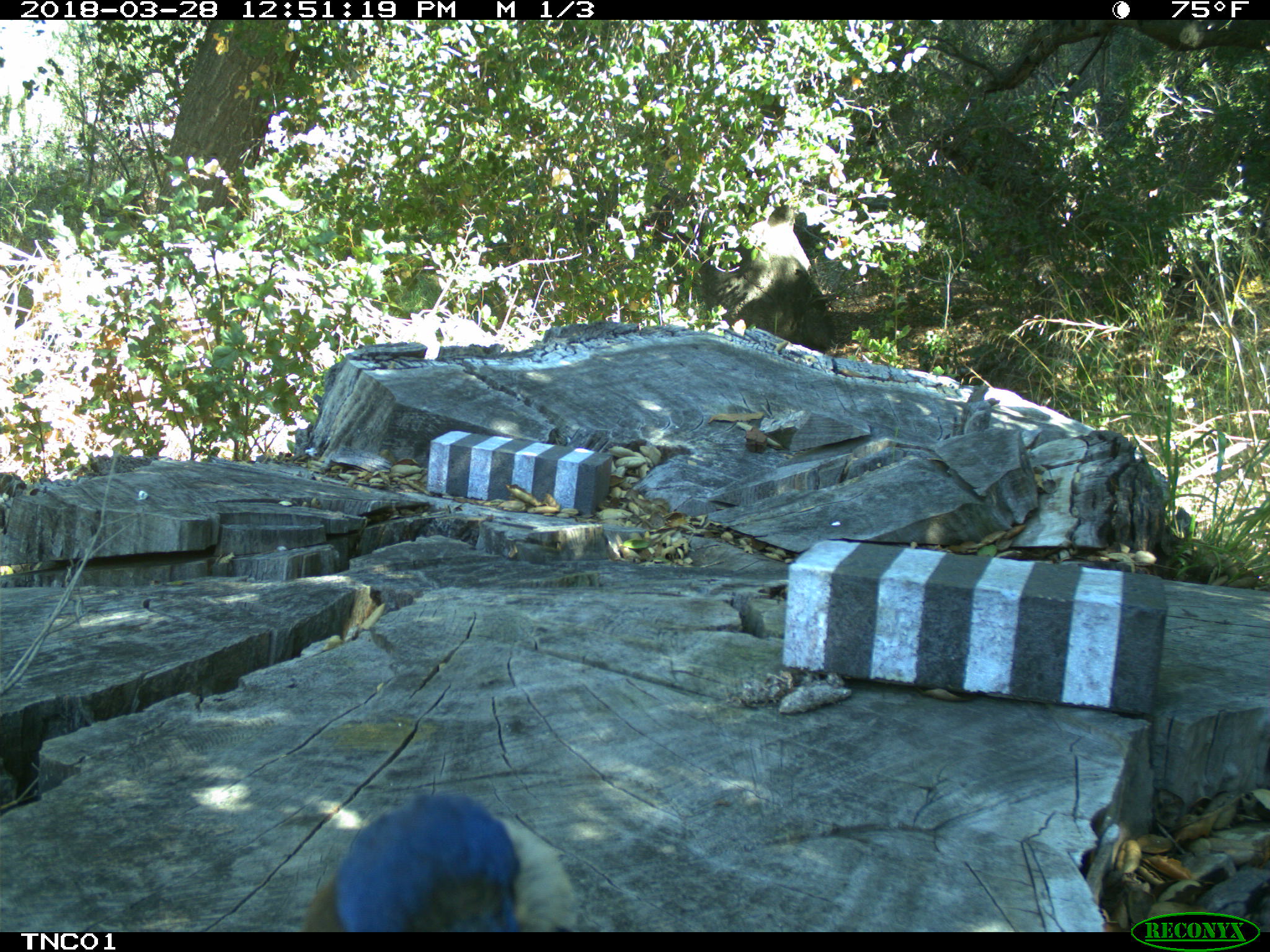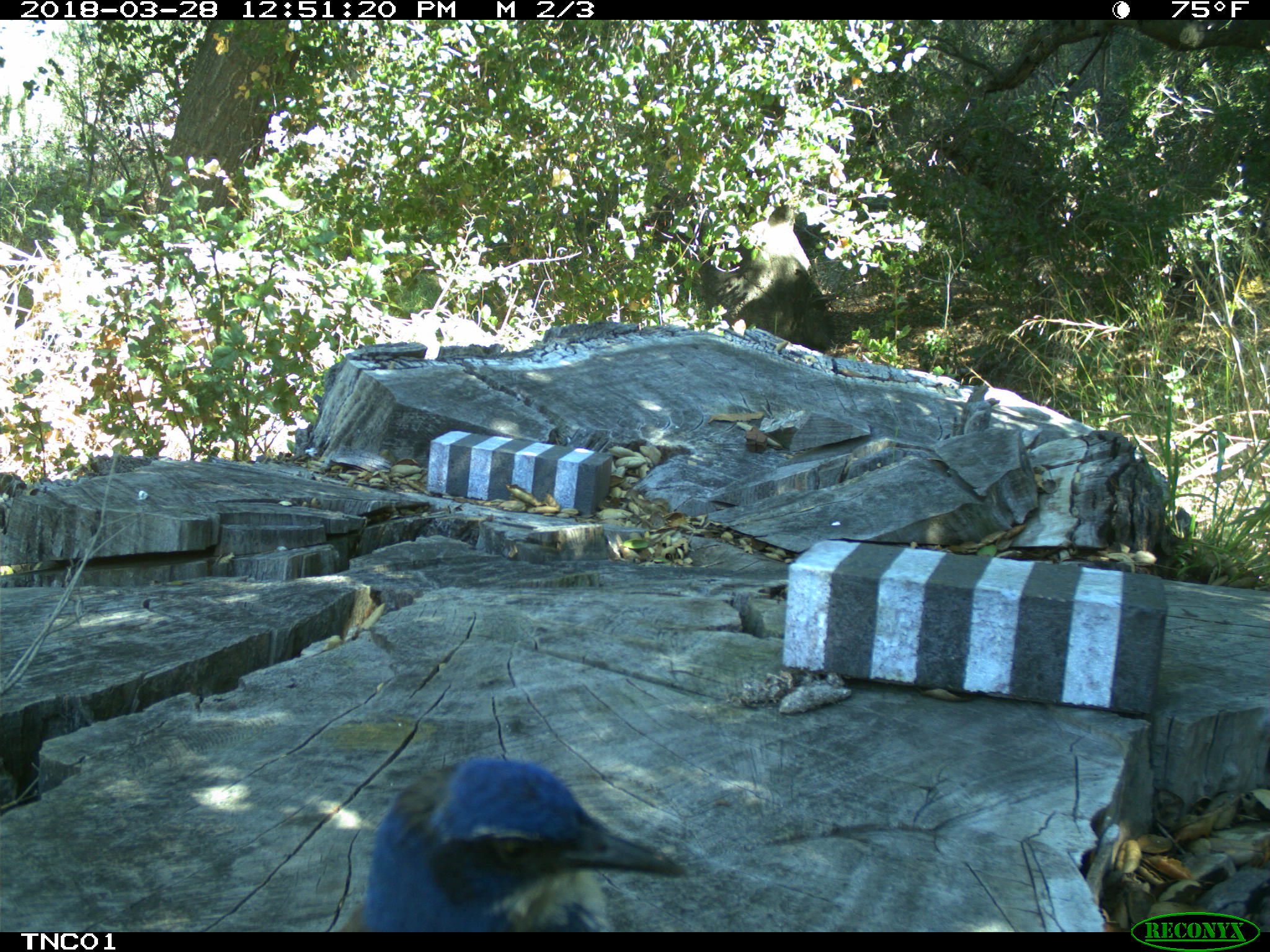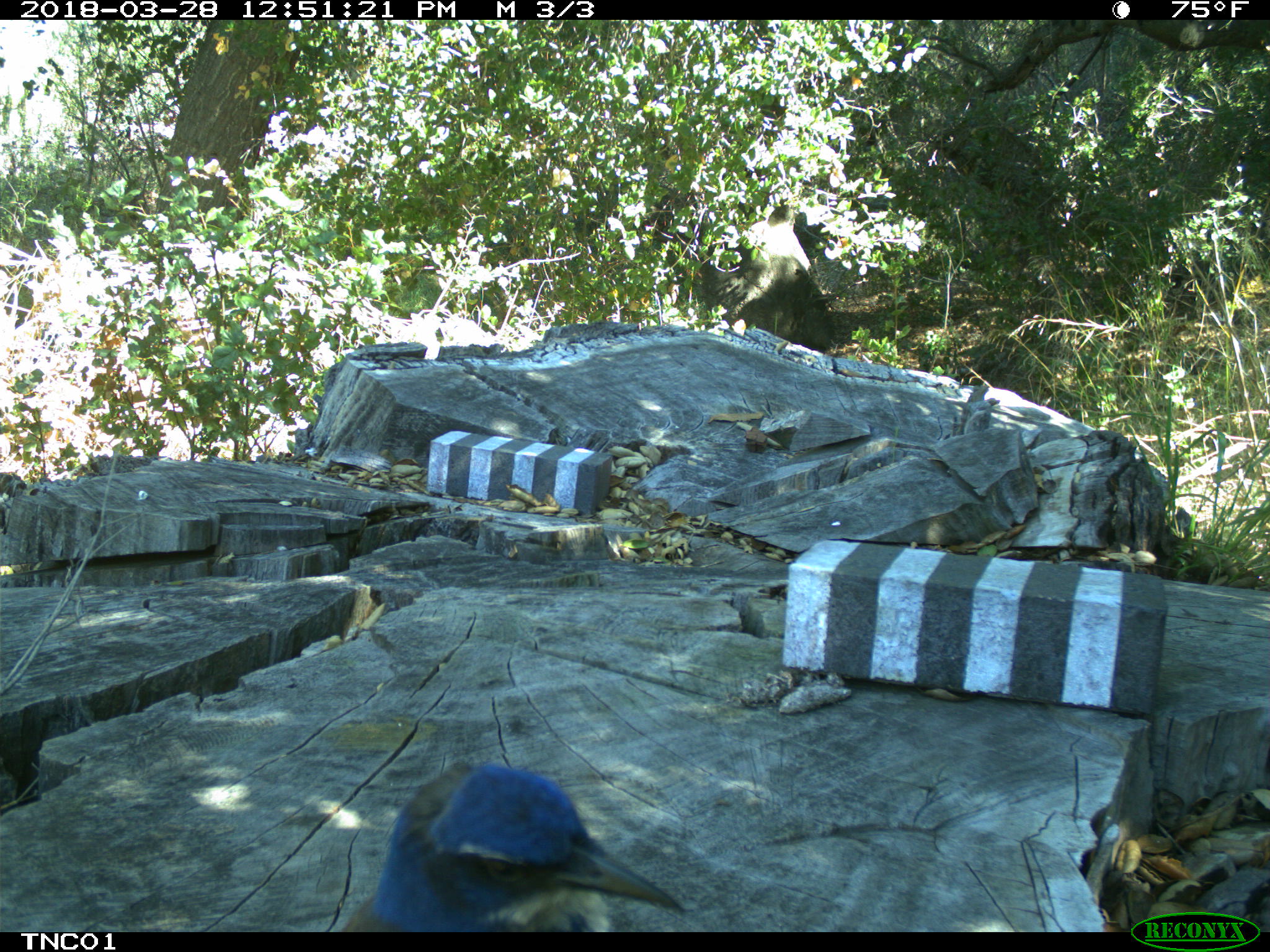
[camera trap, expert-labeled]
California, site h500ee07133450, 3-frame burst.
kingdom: Animalia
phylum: Chordata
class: Aves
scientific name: Aves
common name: bird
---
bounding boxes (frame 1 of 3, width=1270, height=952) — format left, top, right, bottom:
bird: 300, 791, 578, 930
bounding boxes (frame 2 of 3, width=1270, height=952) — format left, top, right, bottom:
bird: 340, 758, 683, 932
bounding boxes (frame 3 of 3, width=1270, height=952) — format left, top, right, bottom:
bird: 339, 763, 683, 932